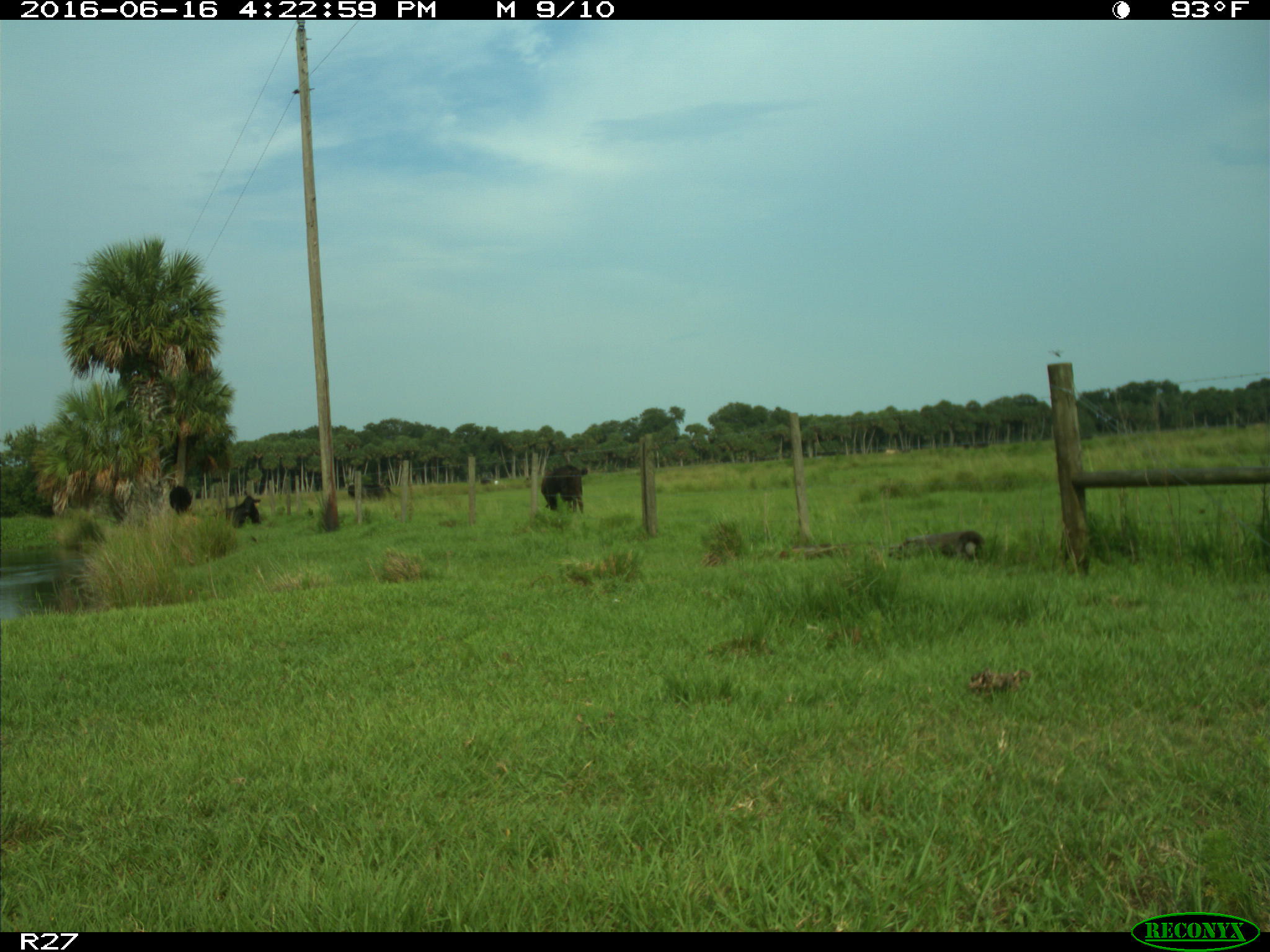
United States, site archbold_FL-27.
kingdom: Animalia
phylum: Chordata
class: Mammalia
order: Artiodactyla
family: Bovidae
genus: Bos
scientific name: Bos taurus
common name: domestic cow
Bos taurus (domestic cow).